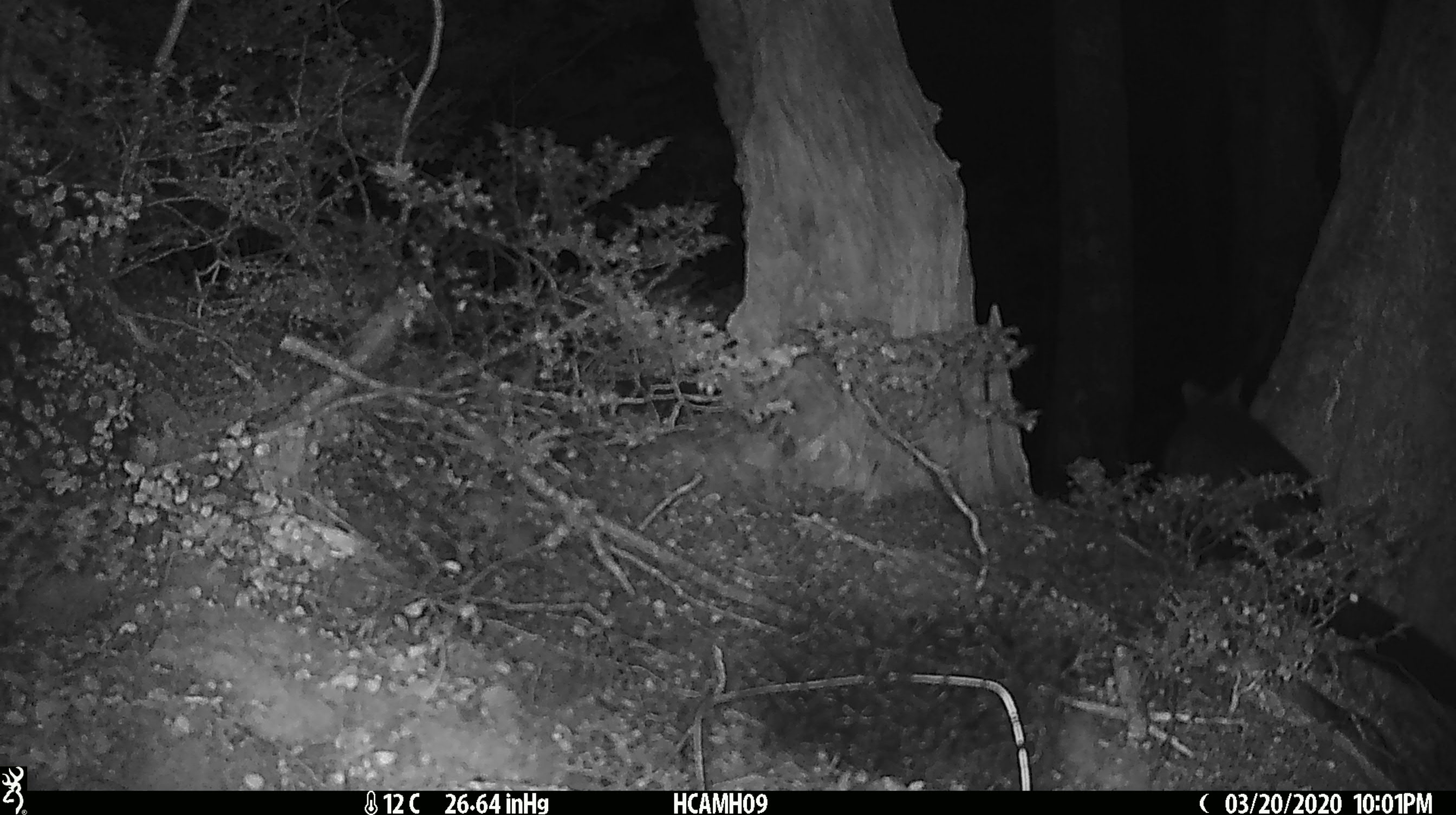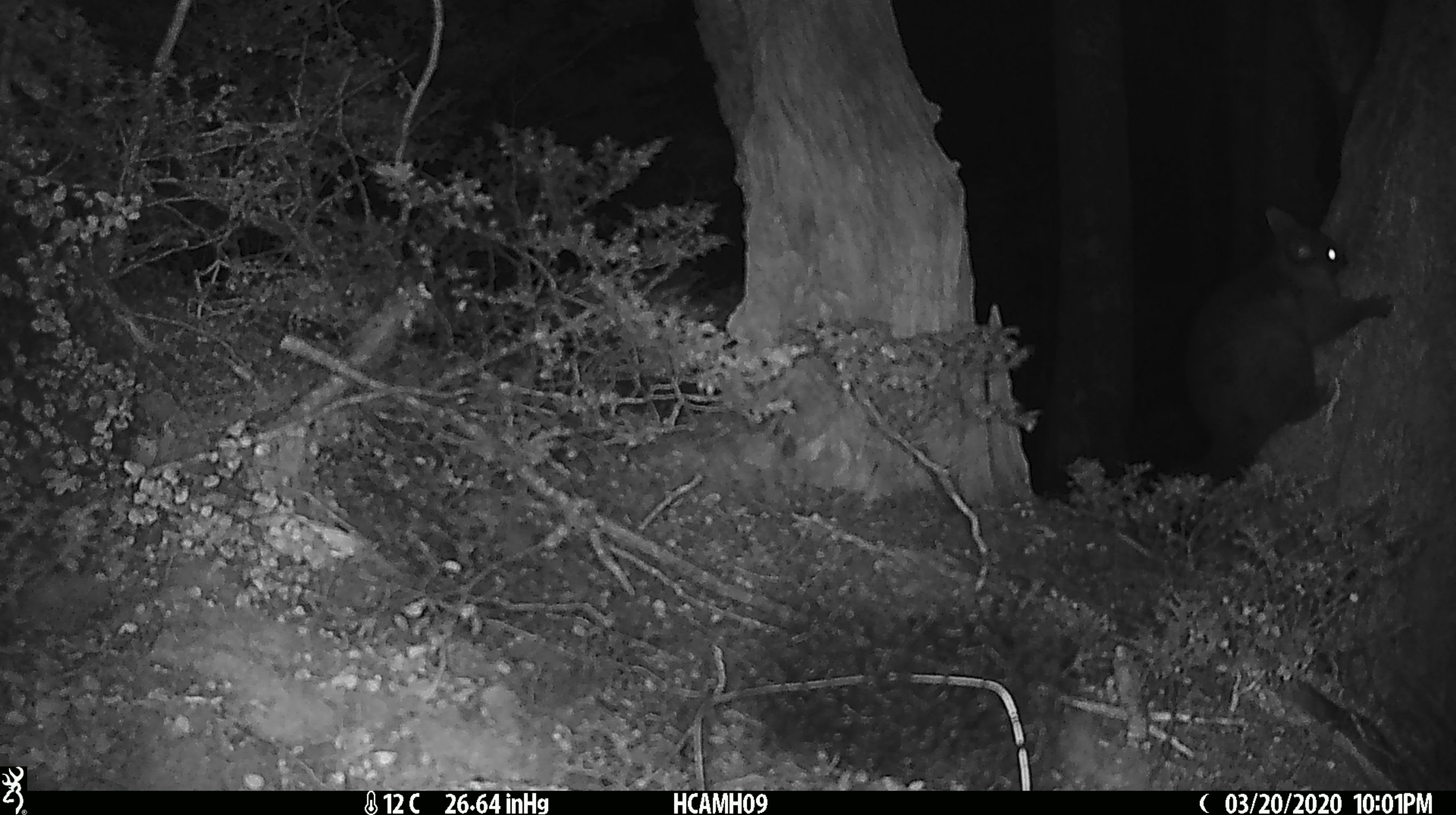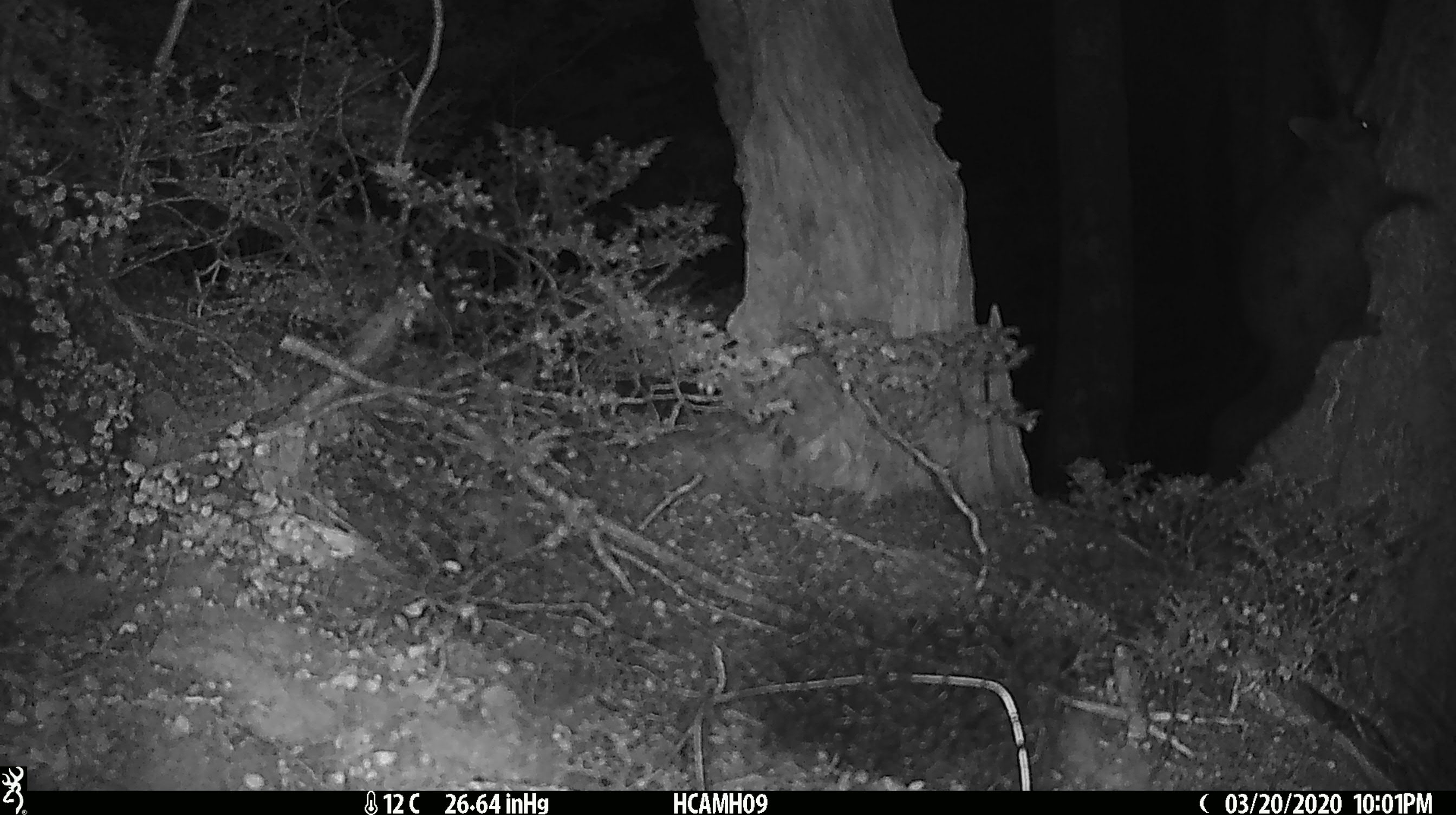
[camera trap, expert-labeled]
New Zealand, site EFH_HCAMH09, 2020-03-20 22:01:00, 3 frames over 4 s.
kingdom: Animalia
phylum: Chordata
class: Mammalia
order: Diprotodontia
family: Phalangeridae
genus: Trichosurus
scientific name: Trichosurus vulpecula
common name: common brushtail possum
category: possum